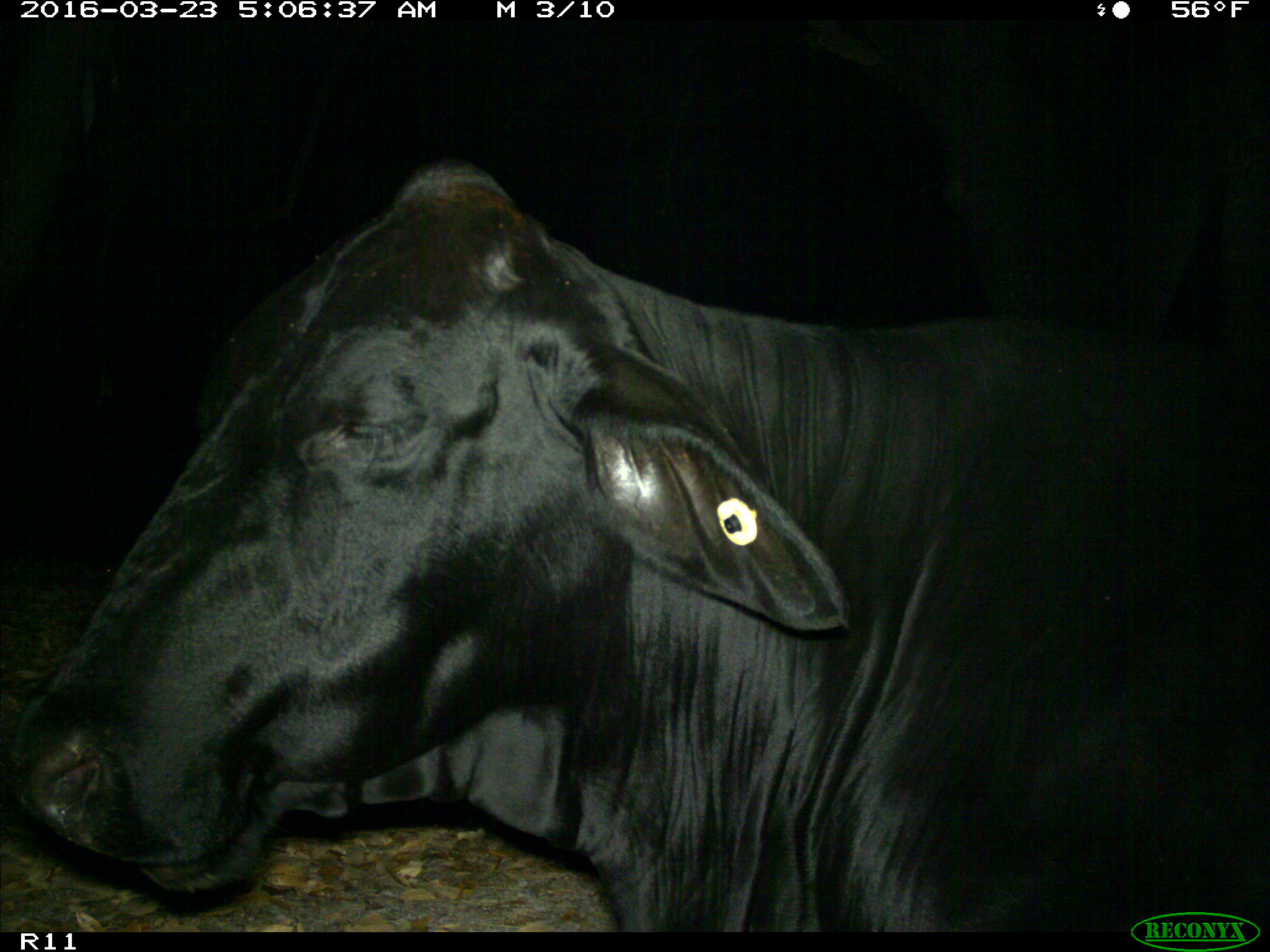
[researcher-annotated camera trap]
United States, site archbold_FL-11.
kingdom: Animalia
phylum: Chordata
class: Mammalia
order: Artiodactyla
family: Bovidae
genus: Bos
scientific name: Bos taurus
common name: domestic cow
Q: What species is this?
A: Bos taurus (domestic cow).